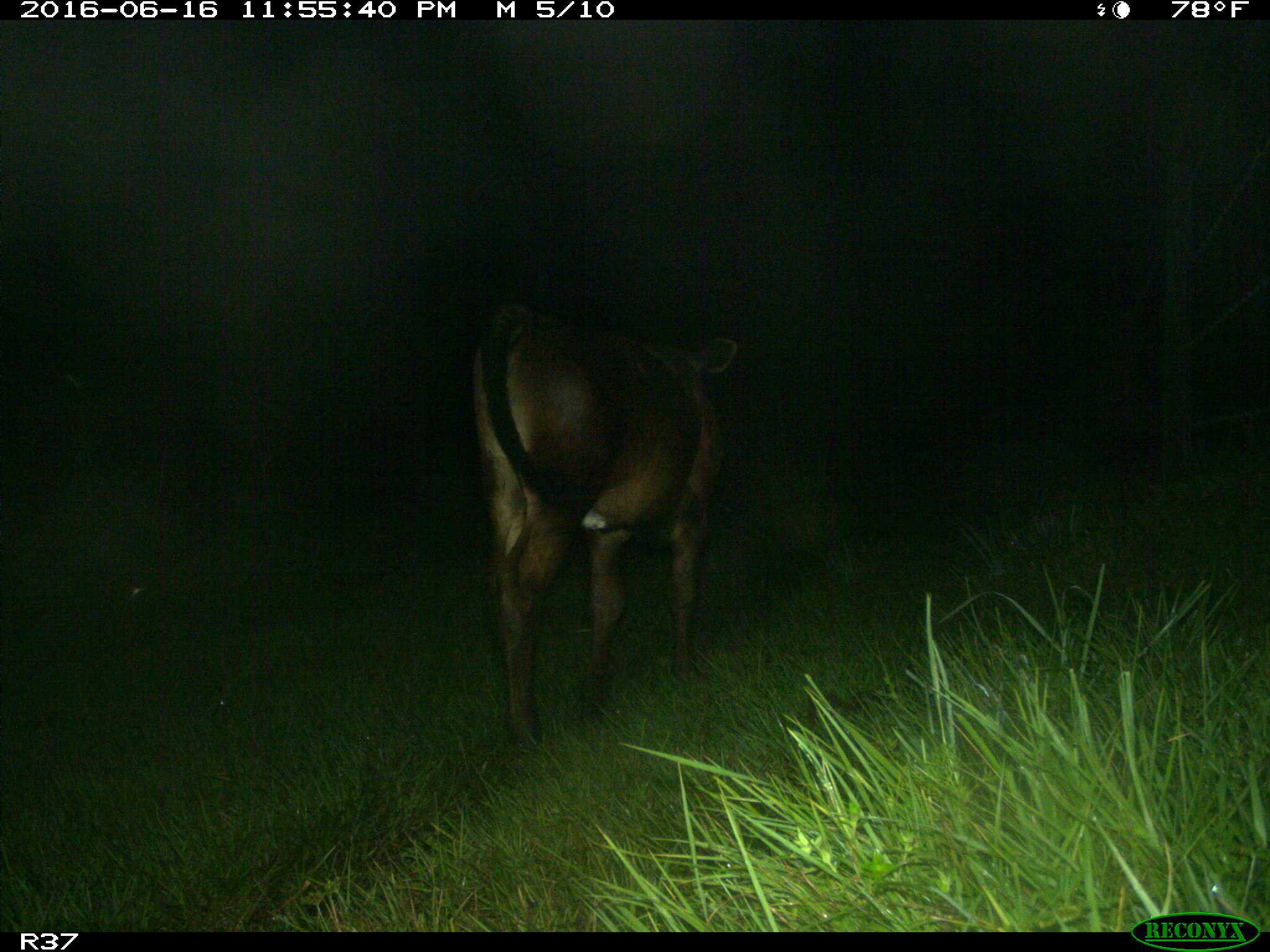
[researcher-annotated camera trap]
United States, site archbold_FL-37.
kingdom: Animalia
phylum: Chordata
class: Mammalia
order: Artiodactyla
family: Bovidae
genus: Bos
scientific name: Bos taurus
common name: domestic cow